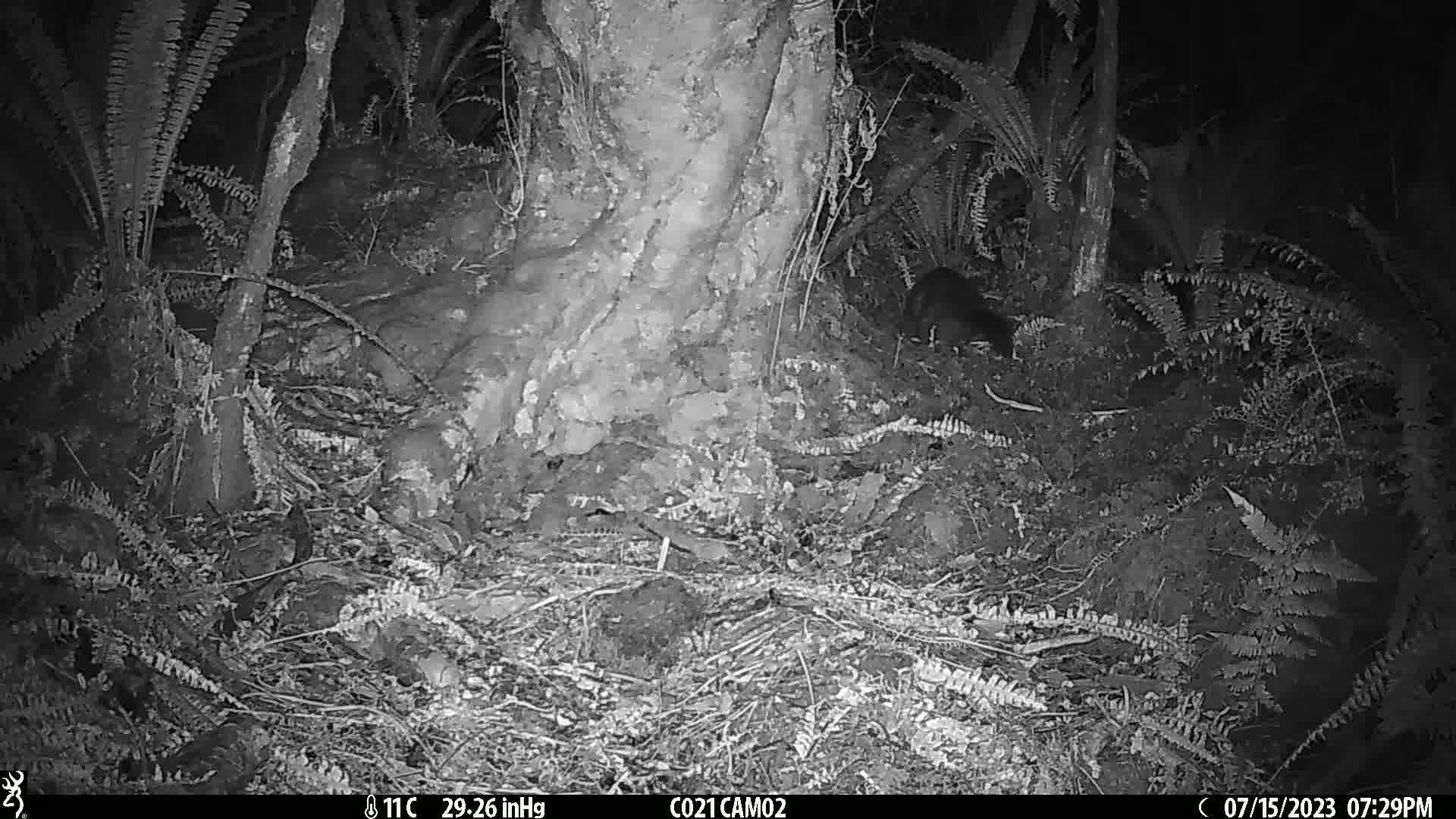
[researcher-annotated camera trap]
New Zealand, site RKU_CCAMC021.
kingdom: Animalia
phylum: Chordata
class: Mammalia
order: Diprotodontia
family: Phalangeridae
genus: Trichosurus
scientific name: Trichosurus vulpecula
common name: common brushtail possum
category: possum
Possum (common brushtail possum) (Trichosurus vulpecula).